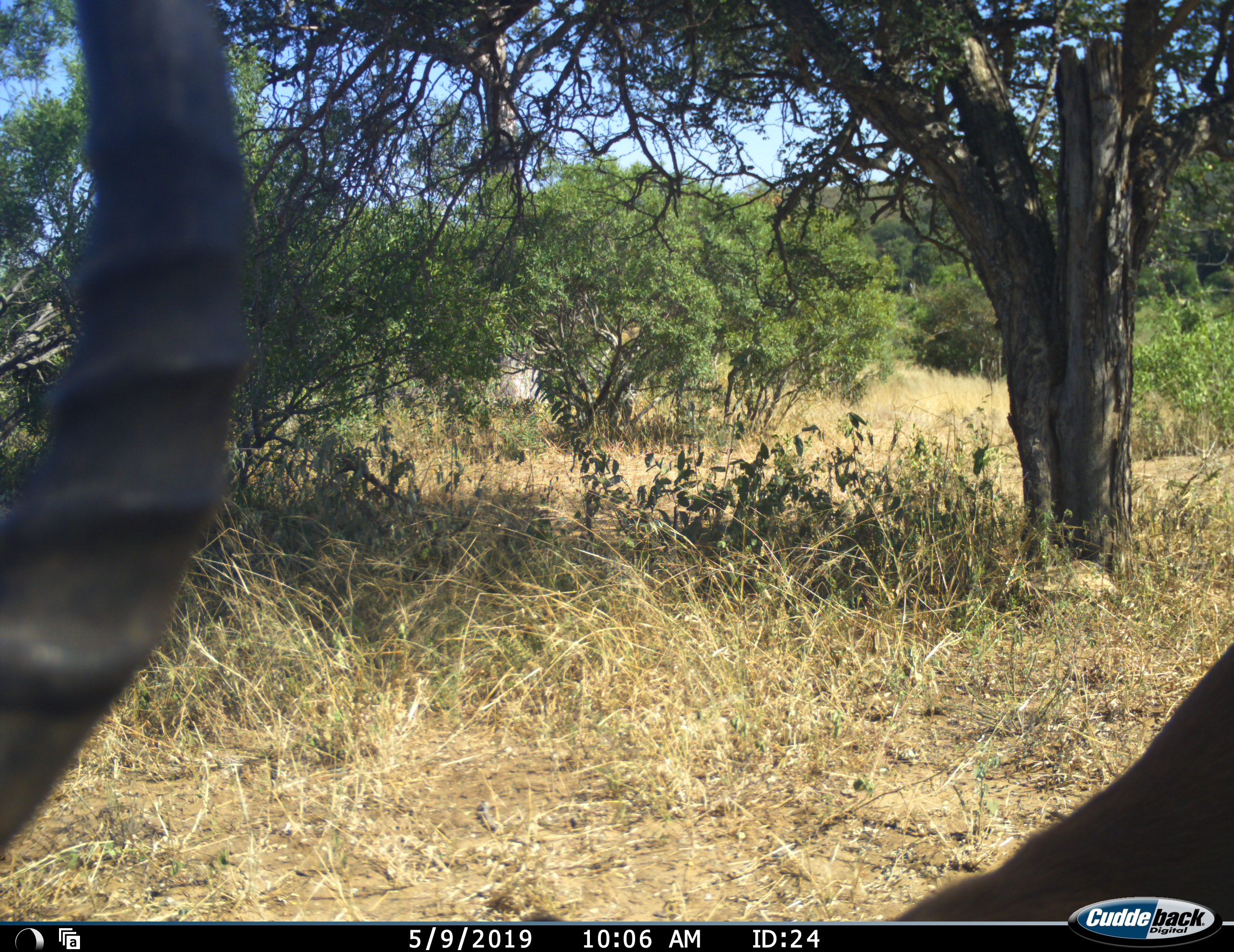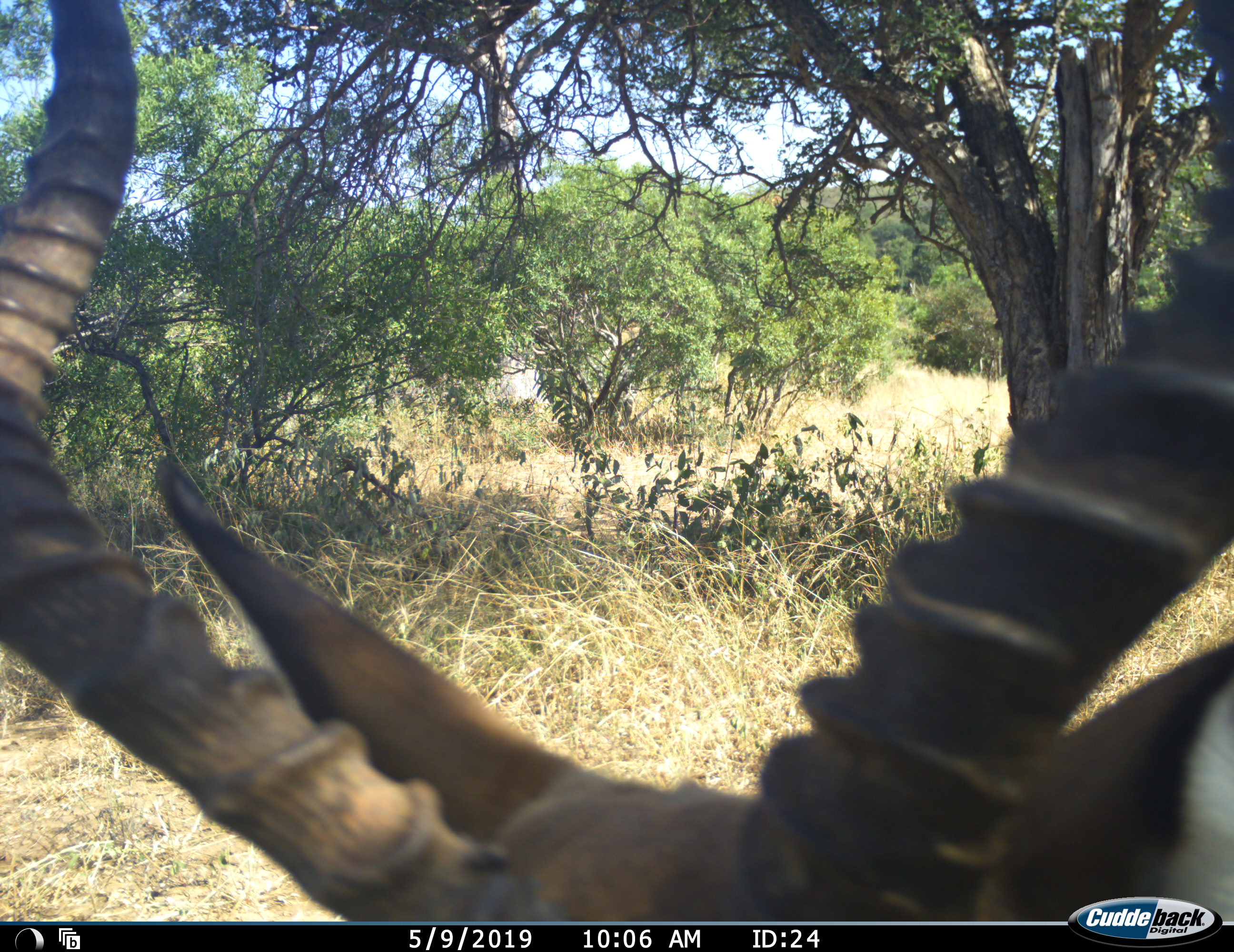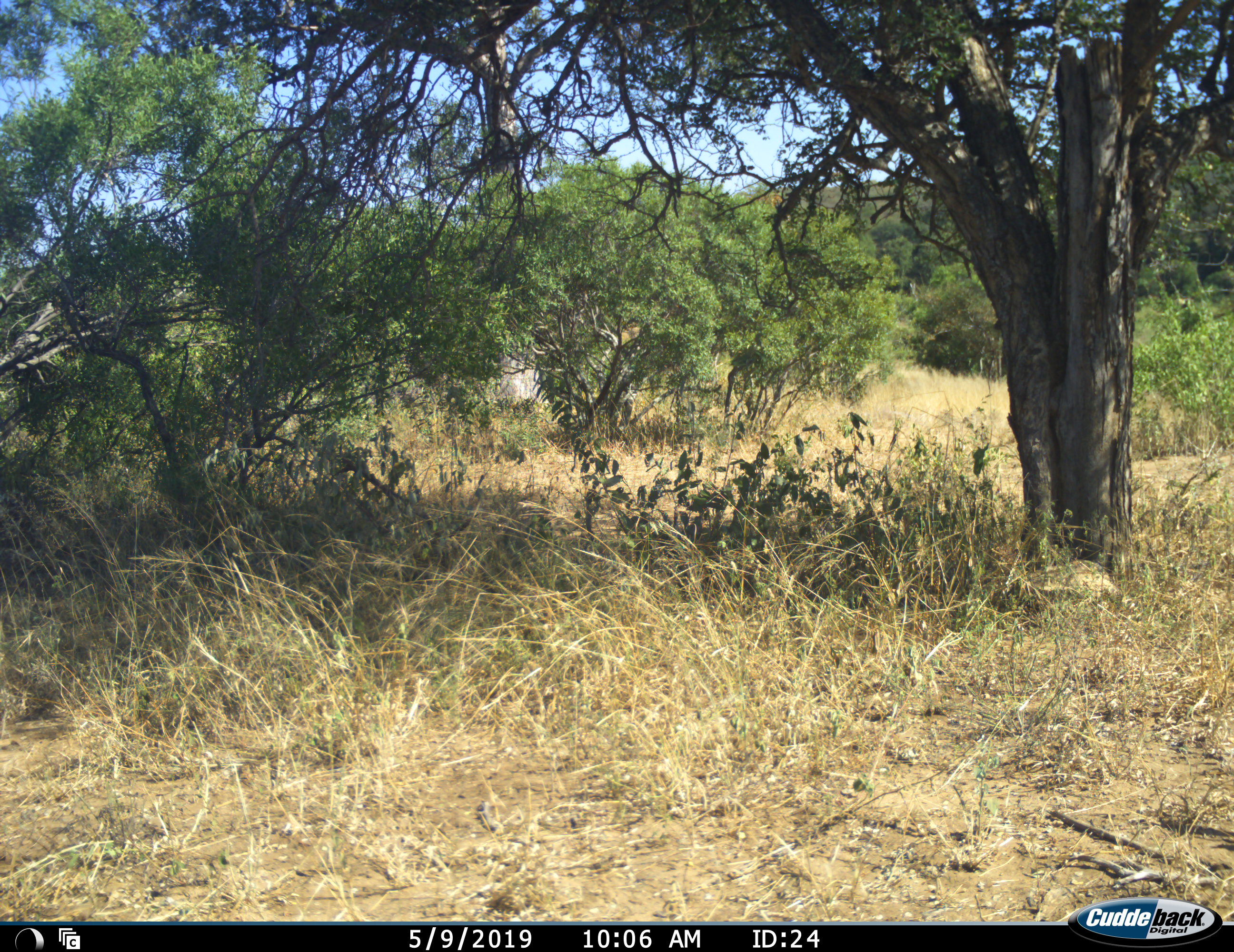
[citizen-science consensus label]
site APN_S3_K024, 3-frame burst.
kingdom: Animalia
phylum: Chordata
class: Mammalia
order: Artiodactyla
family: Bovidae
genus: Aepyceros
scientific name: Aepyceros melampus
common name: impala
Impala (Aepyceros melampus), count 1. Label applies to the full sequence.